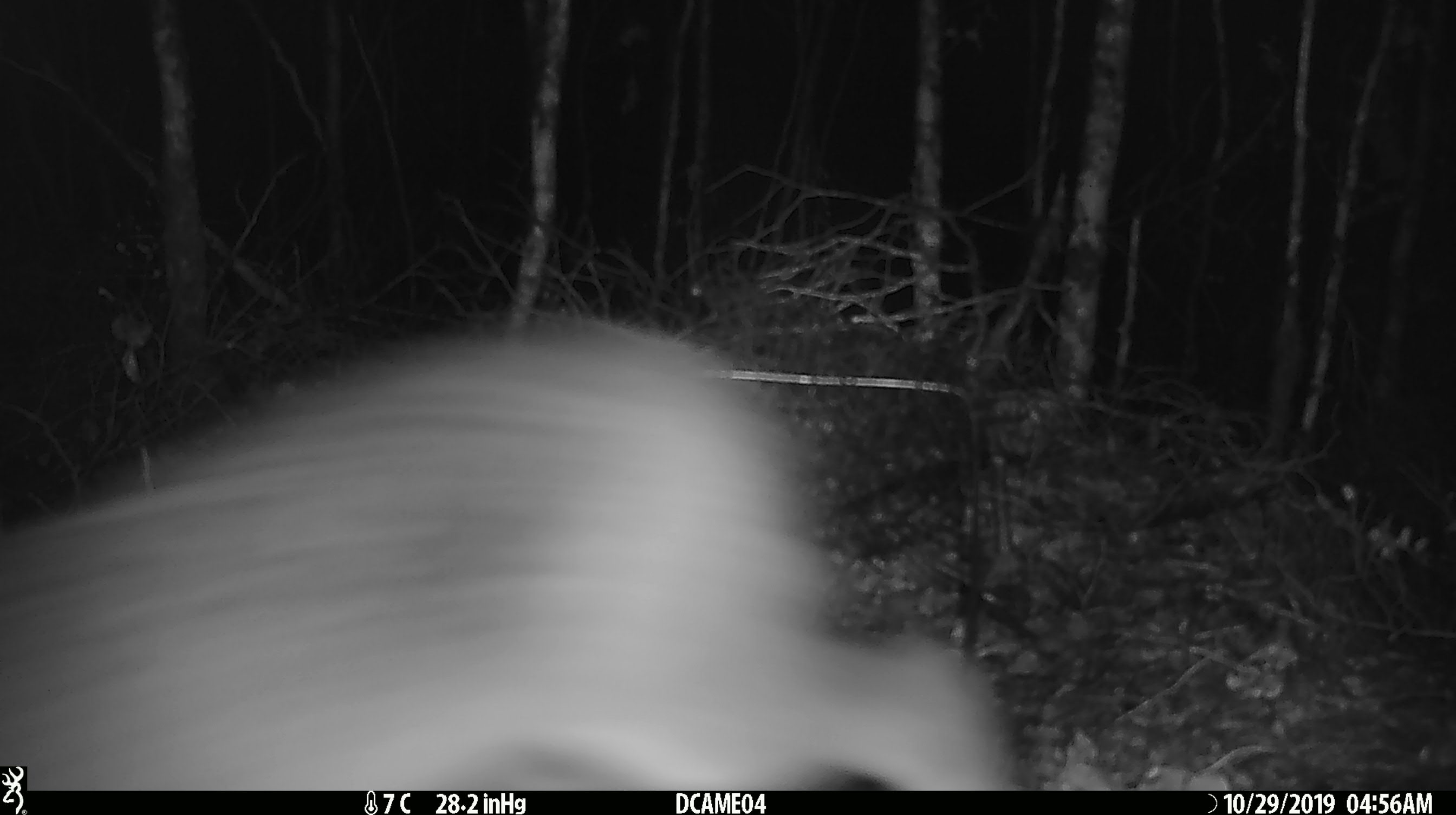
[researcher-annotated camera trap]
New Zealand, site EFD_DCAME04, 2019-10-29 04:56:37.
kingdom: Animalia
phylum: Chordata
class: Mammalia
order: Lagomorpha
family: Leporidae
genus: Oryctolagus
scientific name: Oryctolagus cuniculus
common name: european rabbit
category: rabbit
Rabbit (european rabbit) (Oryctolagus cuniculus).